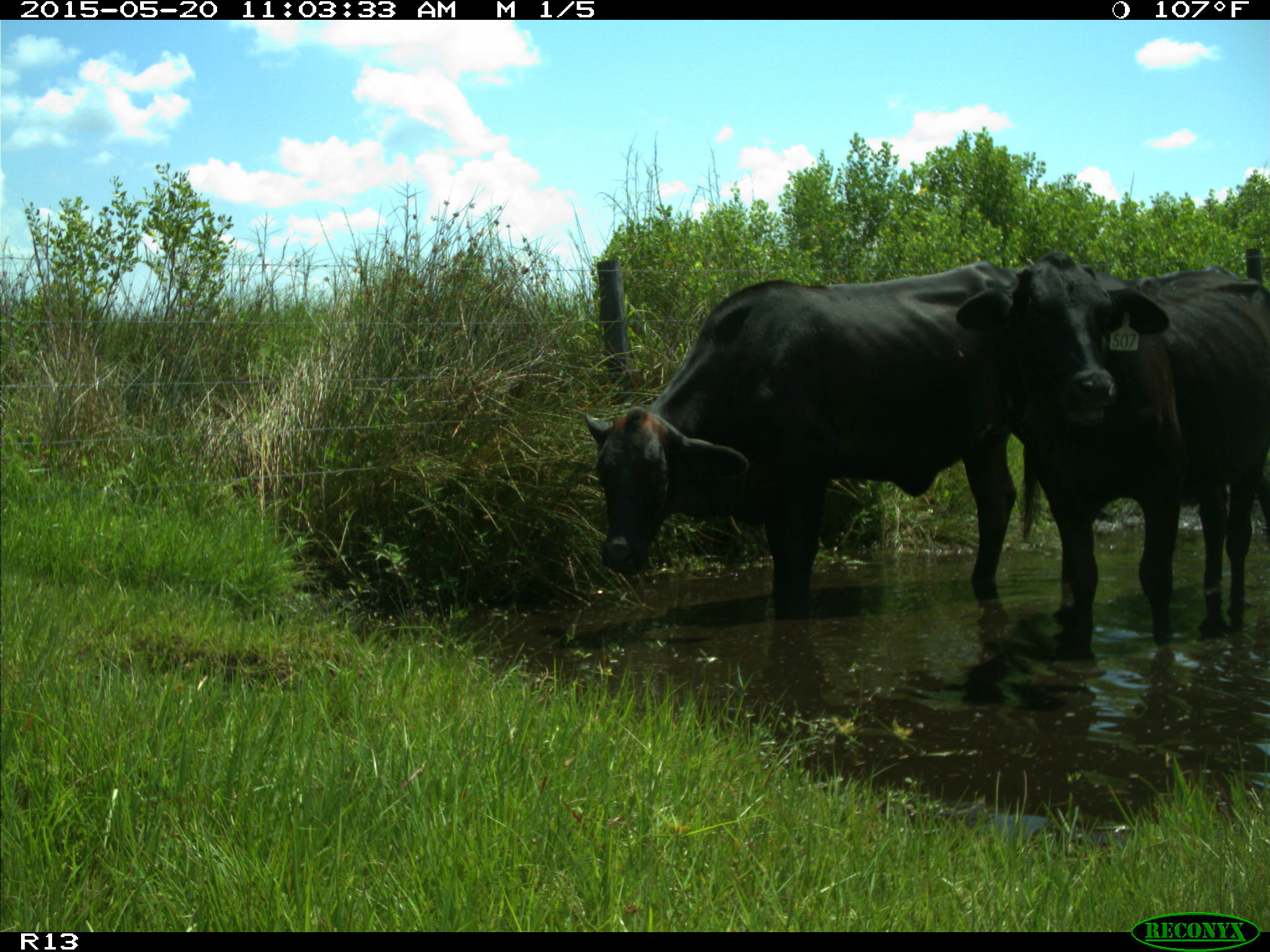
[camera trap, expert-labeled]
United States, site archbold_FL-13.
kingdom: Animalia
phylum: Chordata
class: Mammalia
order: Artiodactyla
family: Bovidae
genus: Bos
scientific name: Bos taurus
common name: domestic cow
Bos taurus (domestic cow).